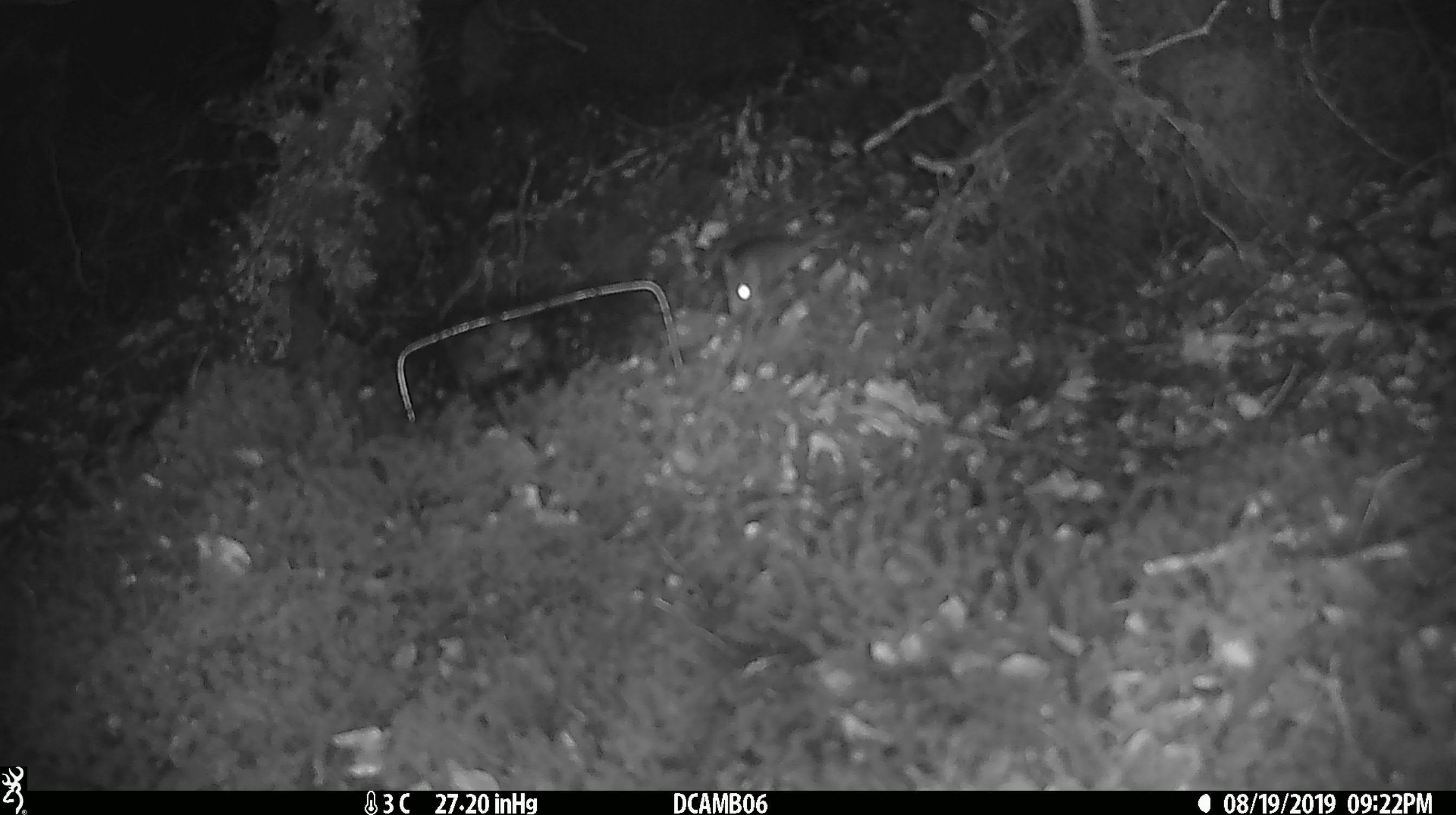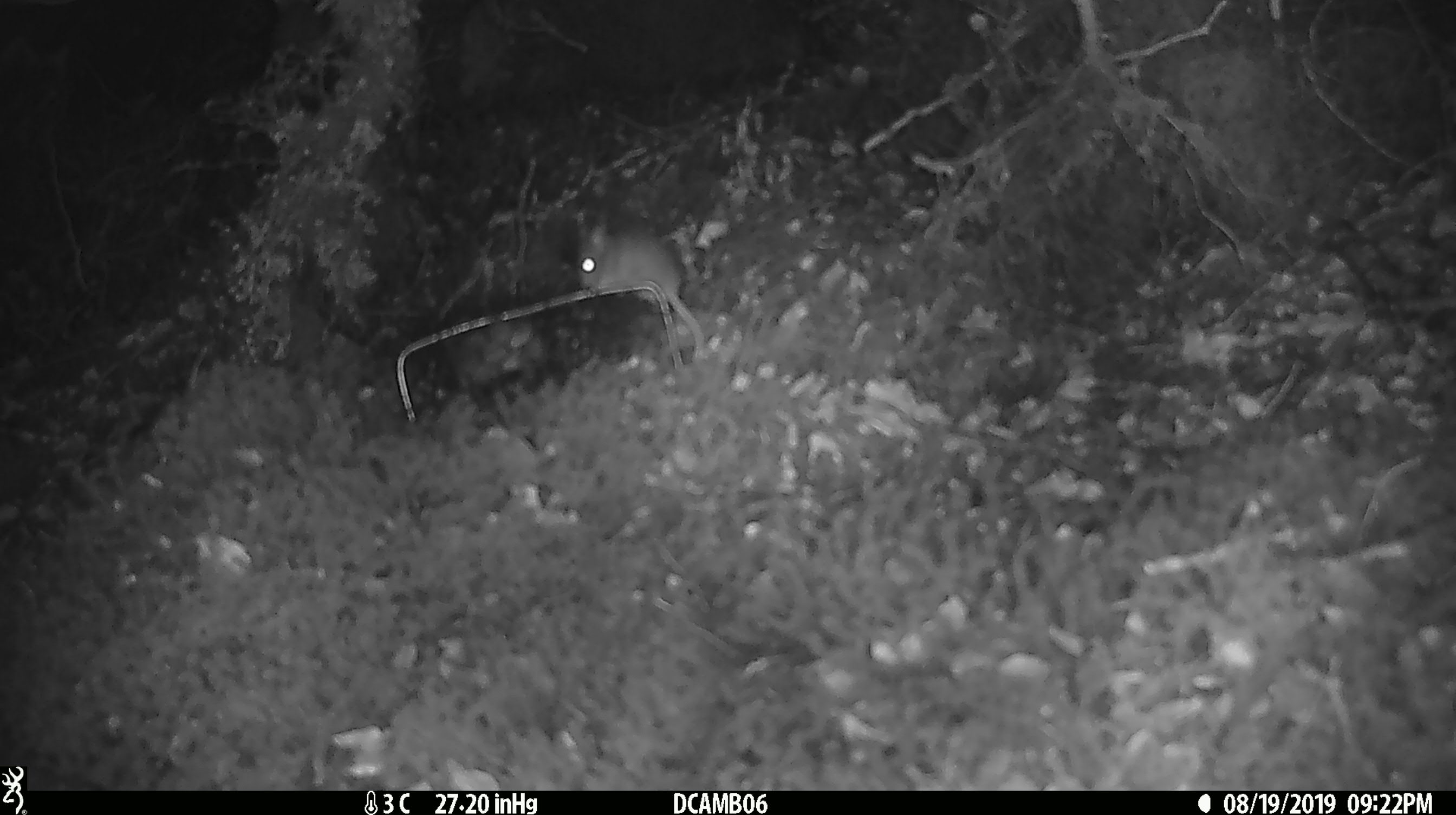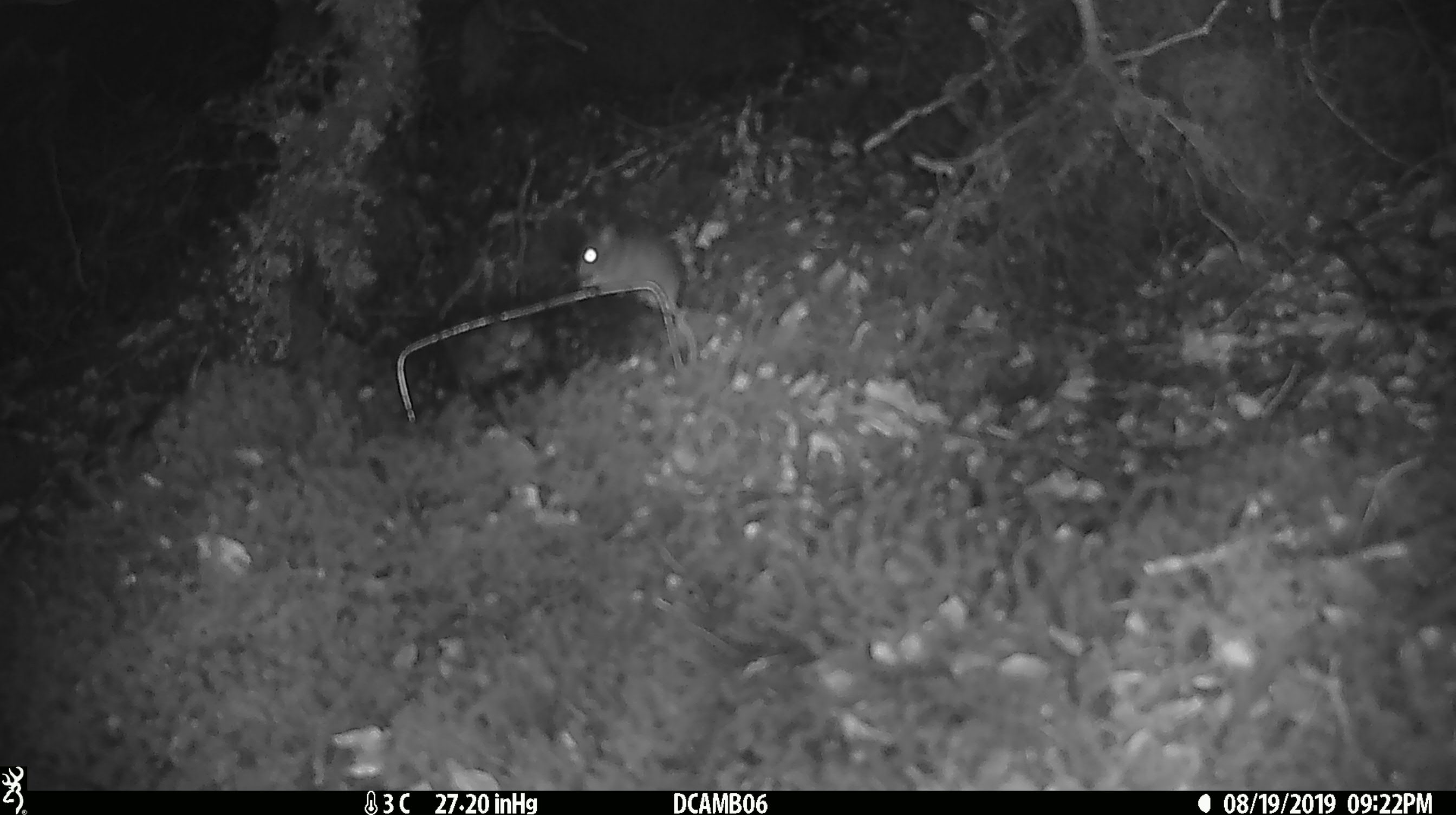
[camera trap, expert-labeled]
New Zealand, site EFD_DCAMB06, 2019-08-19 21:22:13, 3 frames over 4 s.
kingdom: Animalia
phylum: Chordata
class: Mammalia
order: Rodentia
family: Muridae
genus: Mus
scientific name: Mus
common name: mouse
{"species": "mouse (Mus)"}